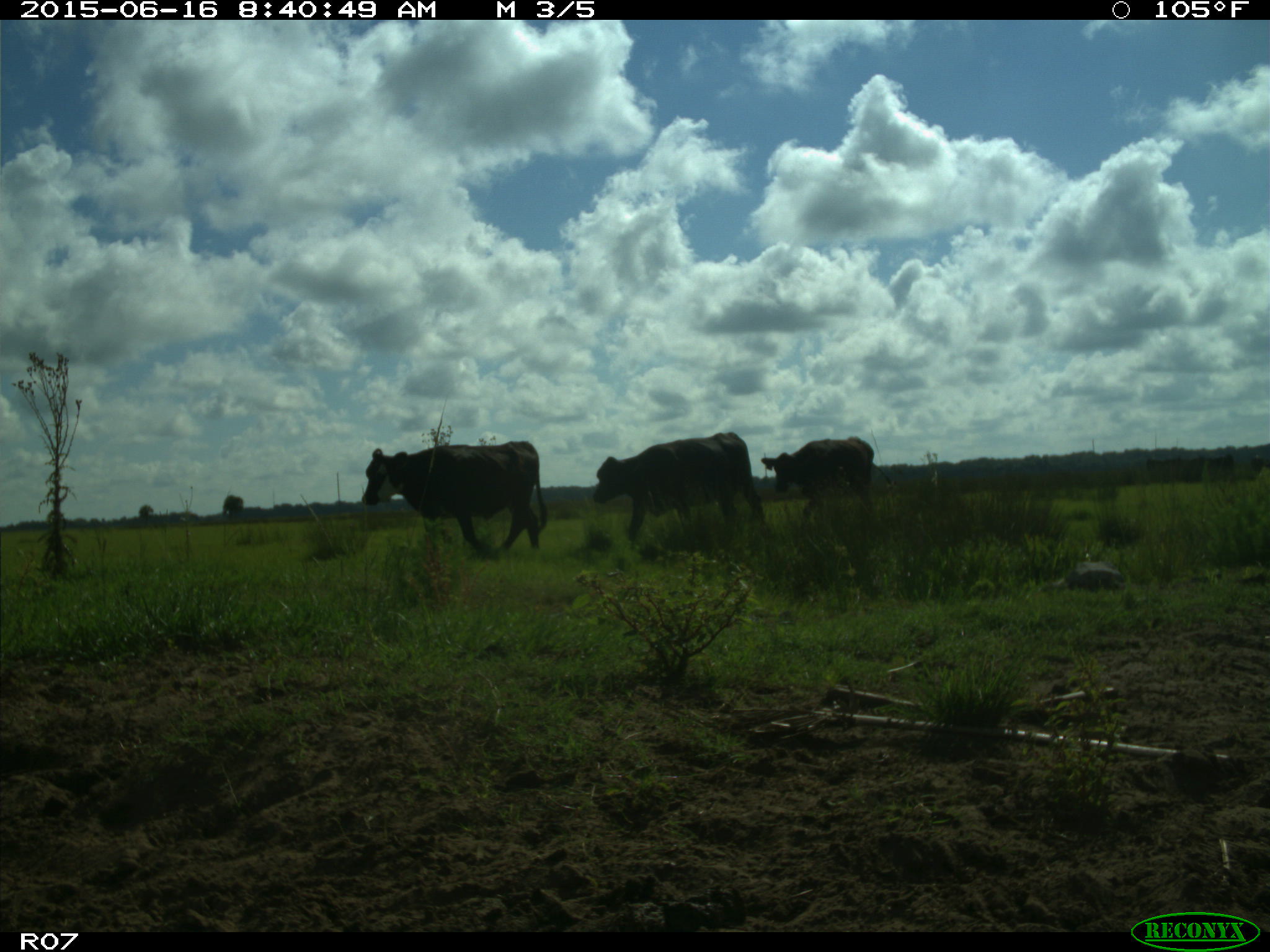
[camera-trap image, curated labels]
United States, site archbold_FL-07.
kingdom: Animalia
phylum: Chordata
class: Mammalia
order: Artiodactyla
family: Bovidae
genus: Bos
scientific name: Bos taurus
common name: domestic cow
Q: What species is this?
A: Bos taurus (domestic cow).